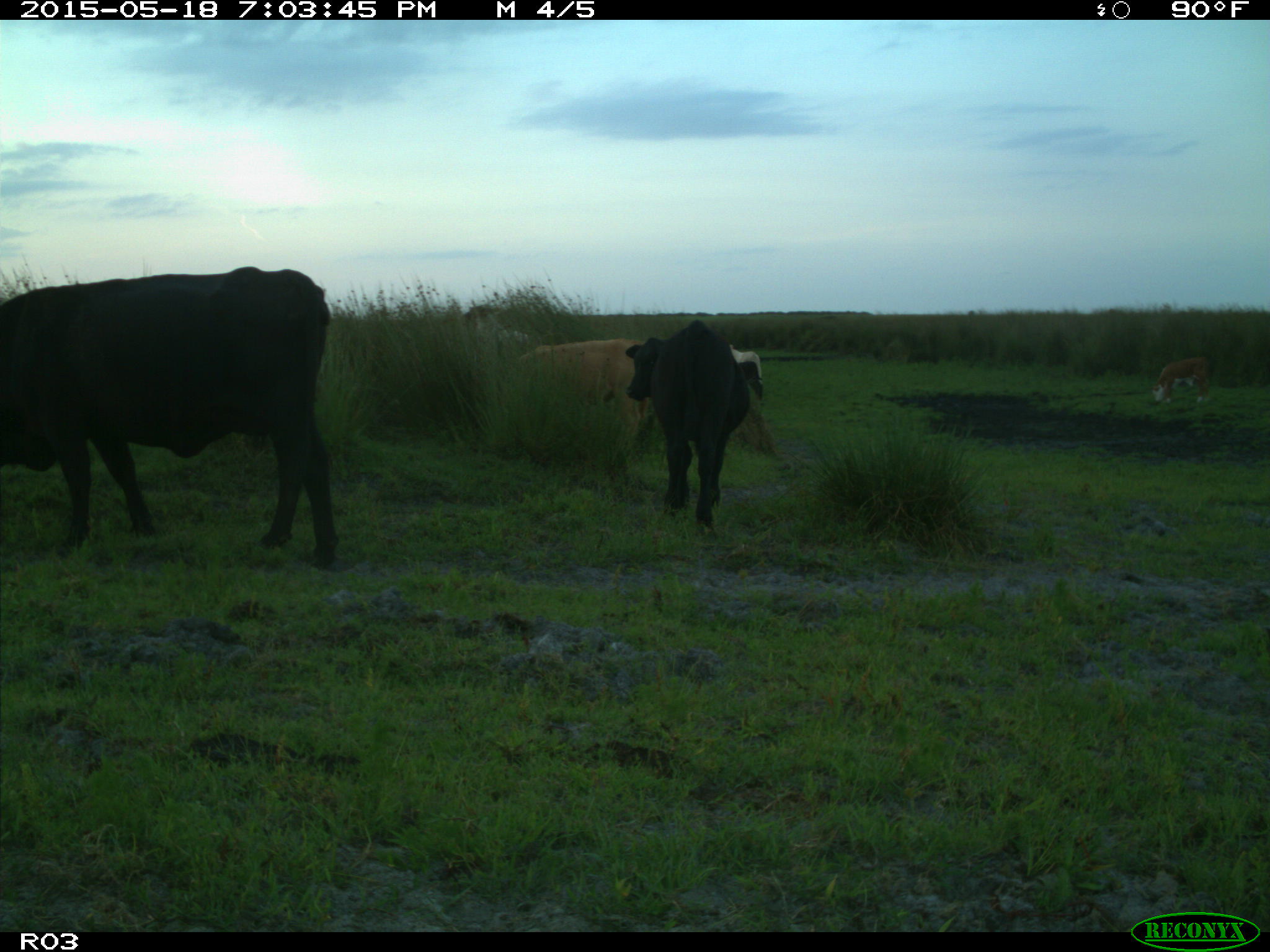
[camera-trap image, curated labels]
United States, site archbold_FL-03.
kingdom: Animalia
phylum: Chordata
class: Mammalia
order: Artiodactyla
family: Bovidae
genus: Bos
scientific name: Bos taurus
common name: domestic cow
Bos taurus (domestic cow).